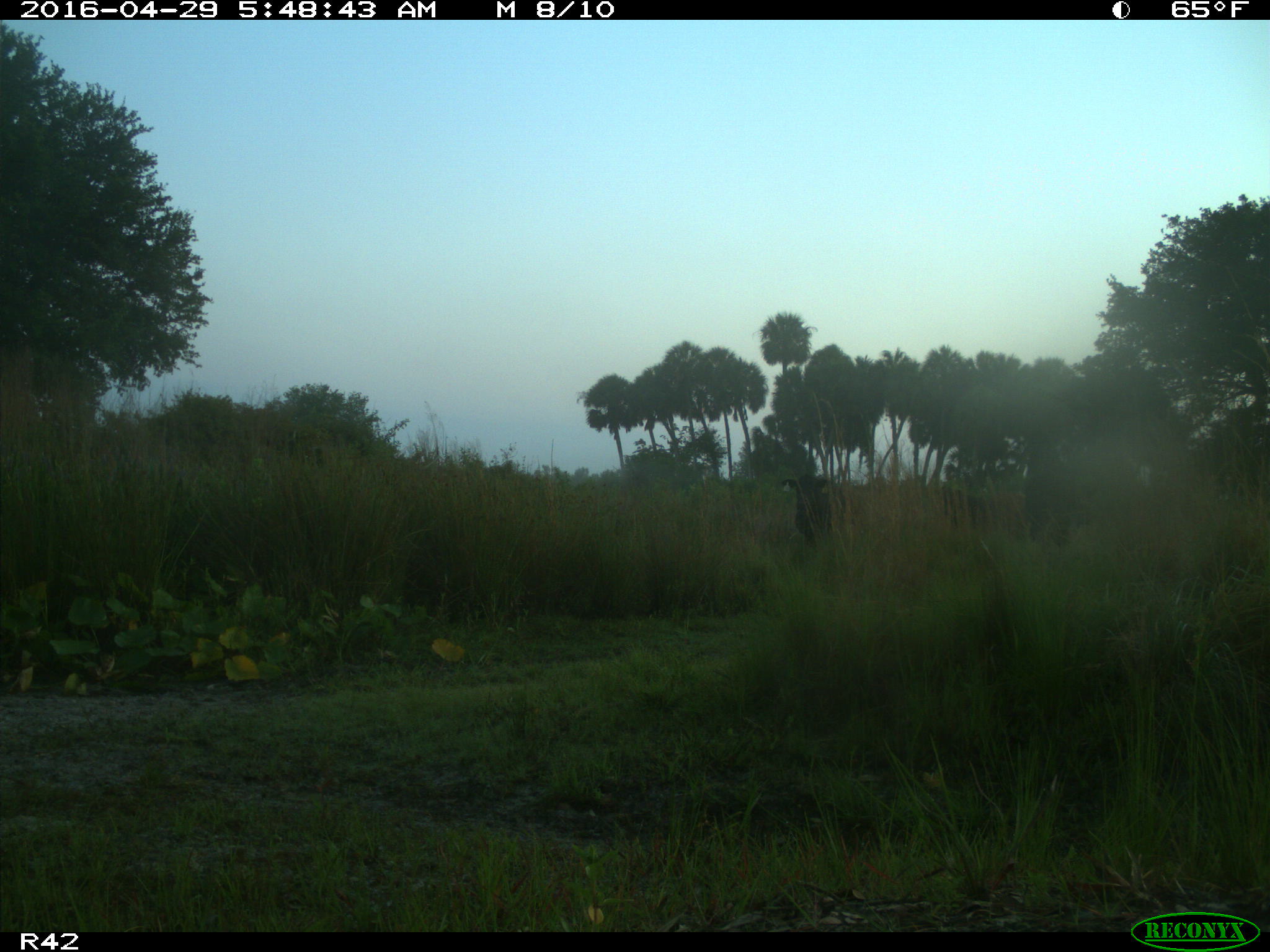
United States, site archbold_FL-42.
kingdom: Animalia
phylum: Chordata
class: Mammalia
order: Artiodactyla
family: Bovidae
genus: Bos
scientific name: Bos taurus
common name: domestic cow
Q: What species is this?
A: Bos taurus (domestic cow).